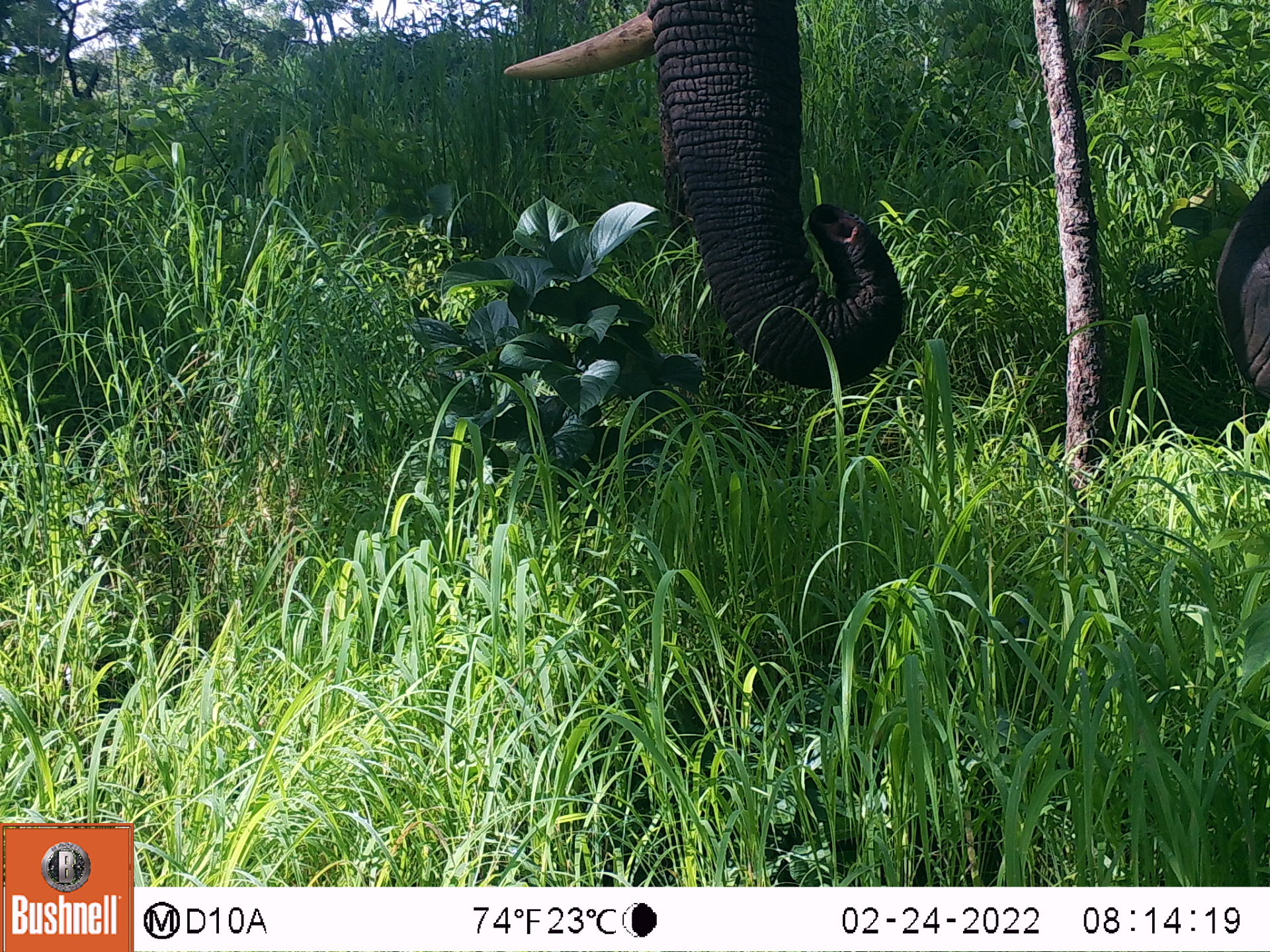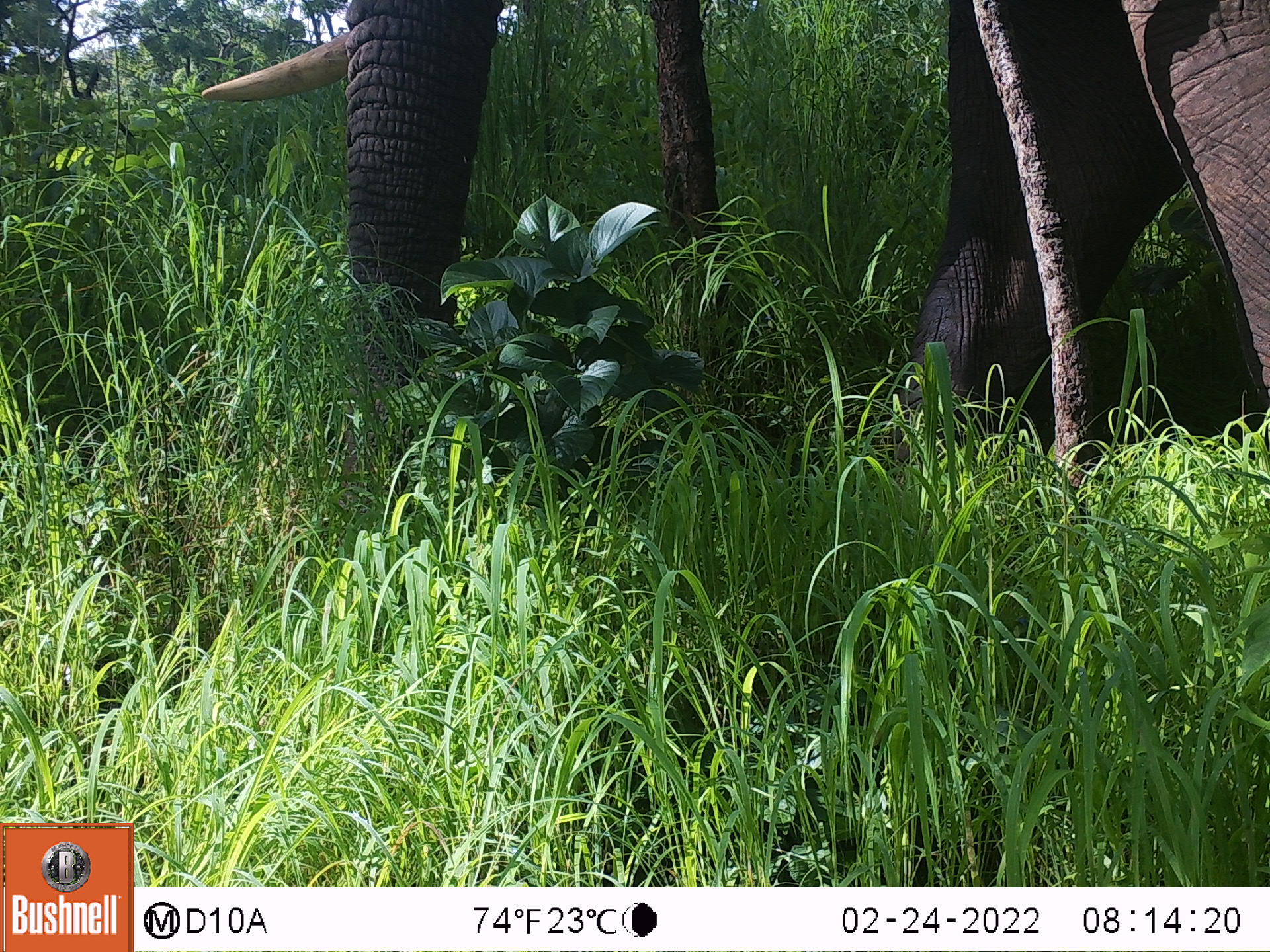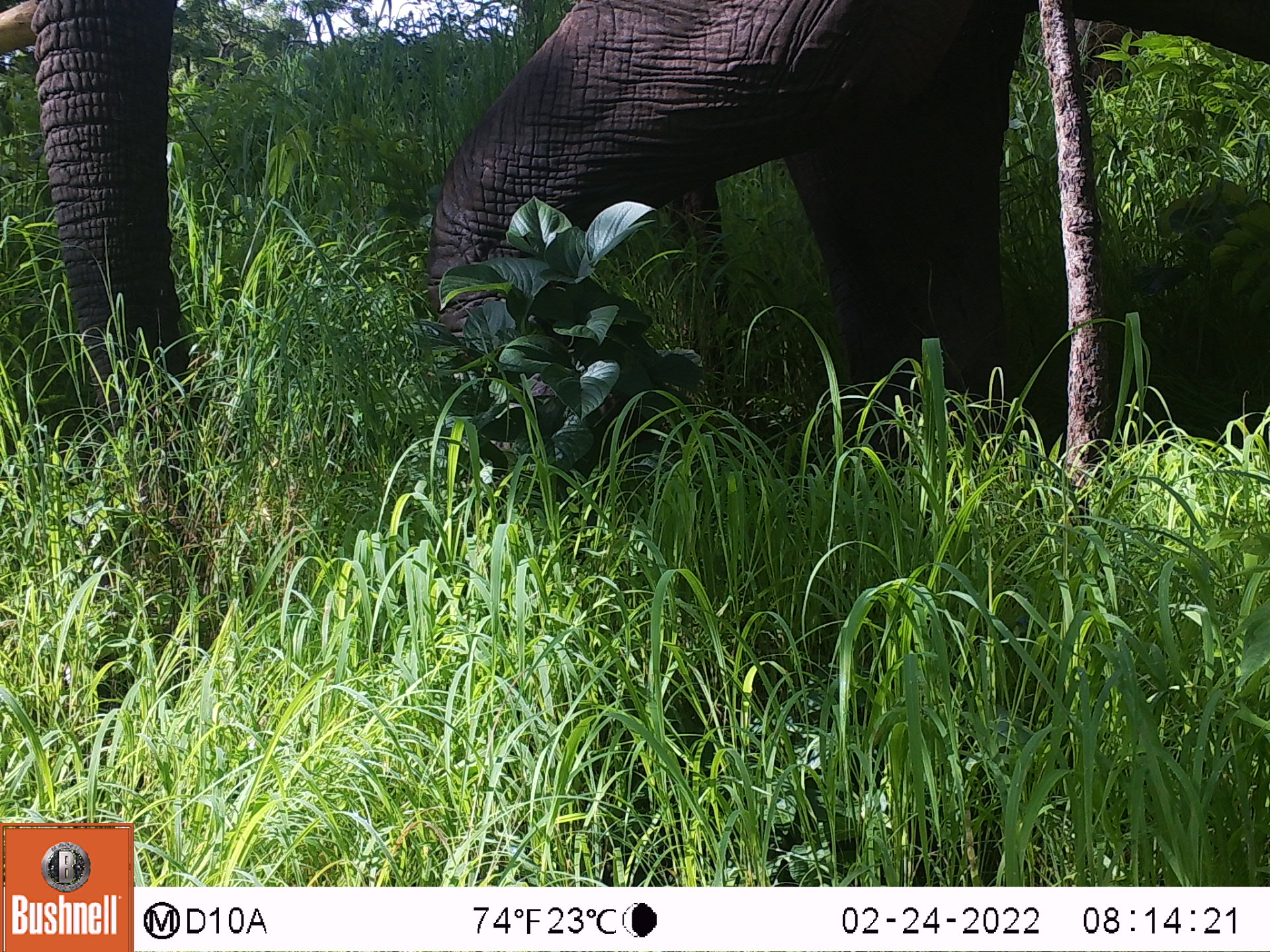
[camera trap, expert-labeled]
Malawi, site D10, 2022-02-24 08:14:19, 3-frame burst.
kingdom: Animalia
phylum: Chordata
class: Mammalia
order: Proboscidea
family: Elephantidae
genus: Loxodonta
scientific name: Loxodonta africana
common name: african savanna elephant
African savanna elephant (Loxodonta africana), count 1.